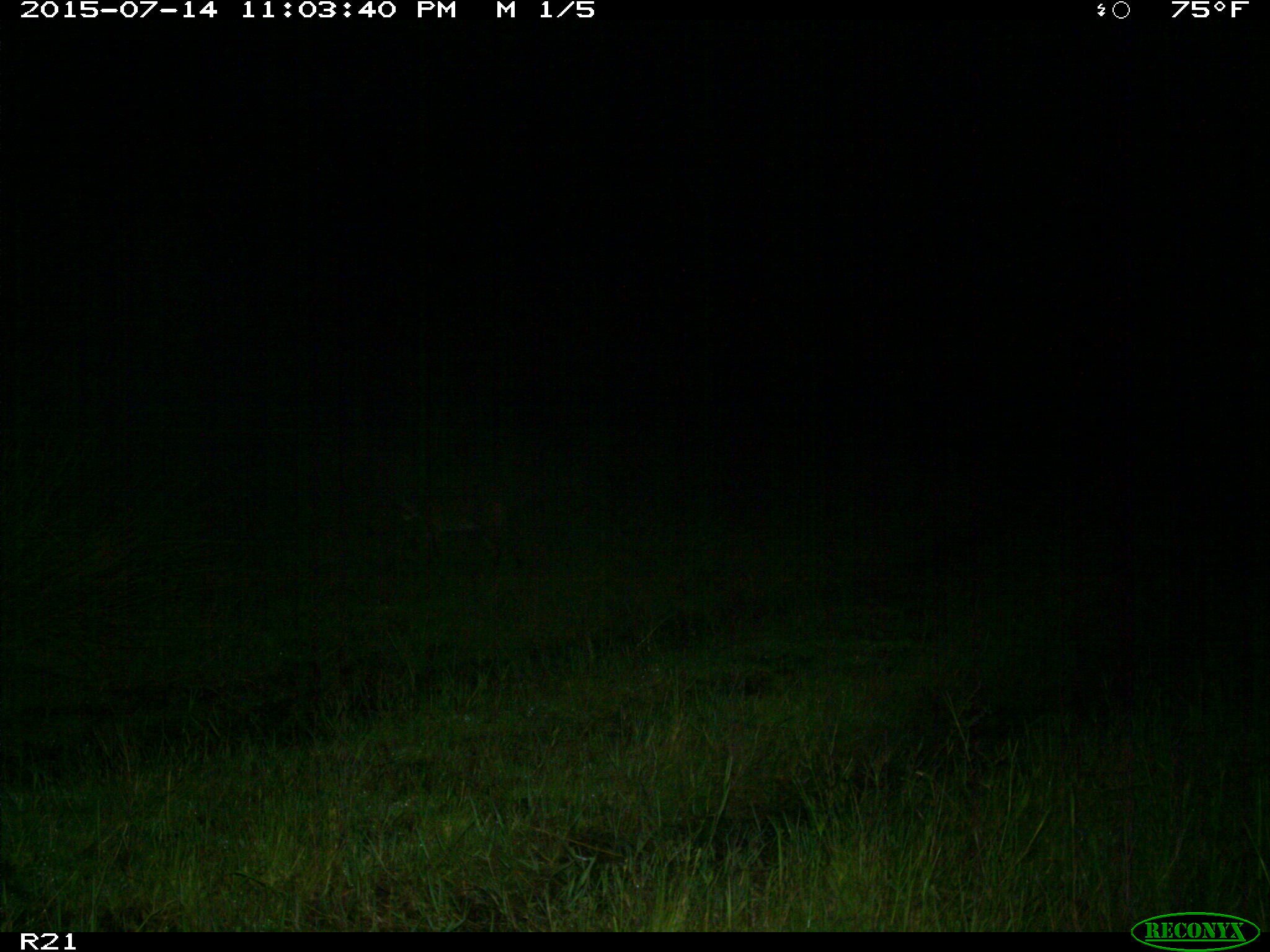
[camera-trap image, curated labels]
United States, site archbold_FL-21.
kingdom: Animalia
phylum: Chordata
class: Mammalia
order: Carnivora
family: Felidae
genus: Lynx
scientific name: Lynx rufus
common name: bobcat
Lynx rufus (bobcat).